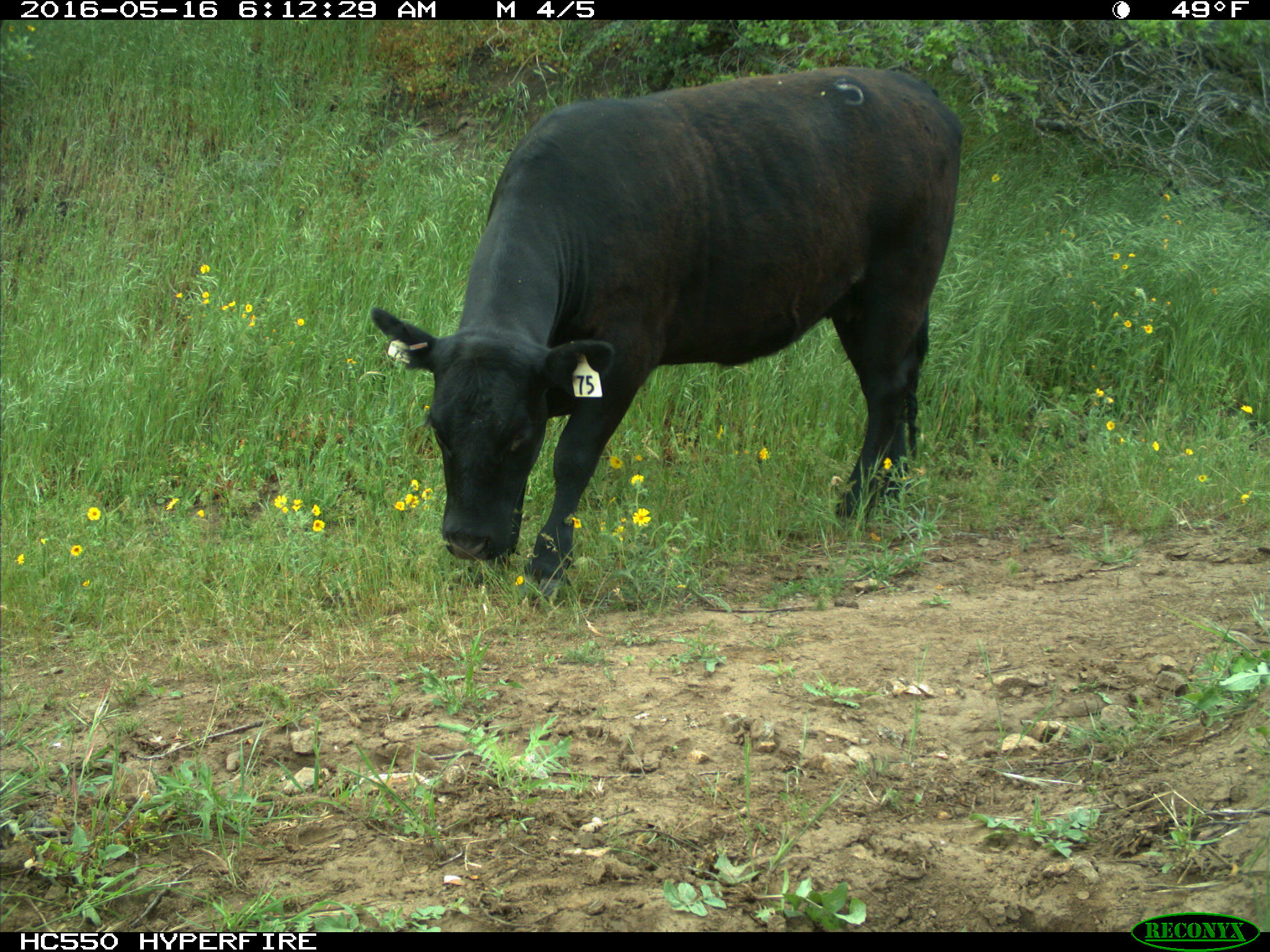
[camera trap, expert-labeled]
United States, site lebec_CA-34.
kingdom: Animalia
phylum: Chordata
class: Mammalia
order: Artiodactyla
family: Bovidae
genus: Bos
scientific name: Bos taurus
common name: domestic cow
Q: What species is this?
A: Bos taurus (domestic cow).